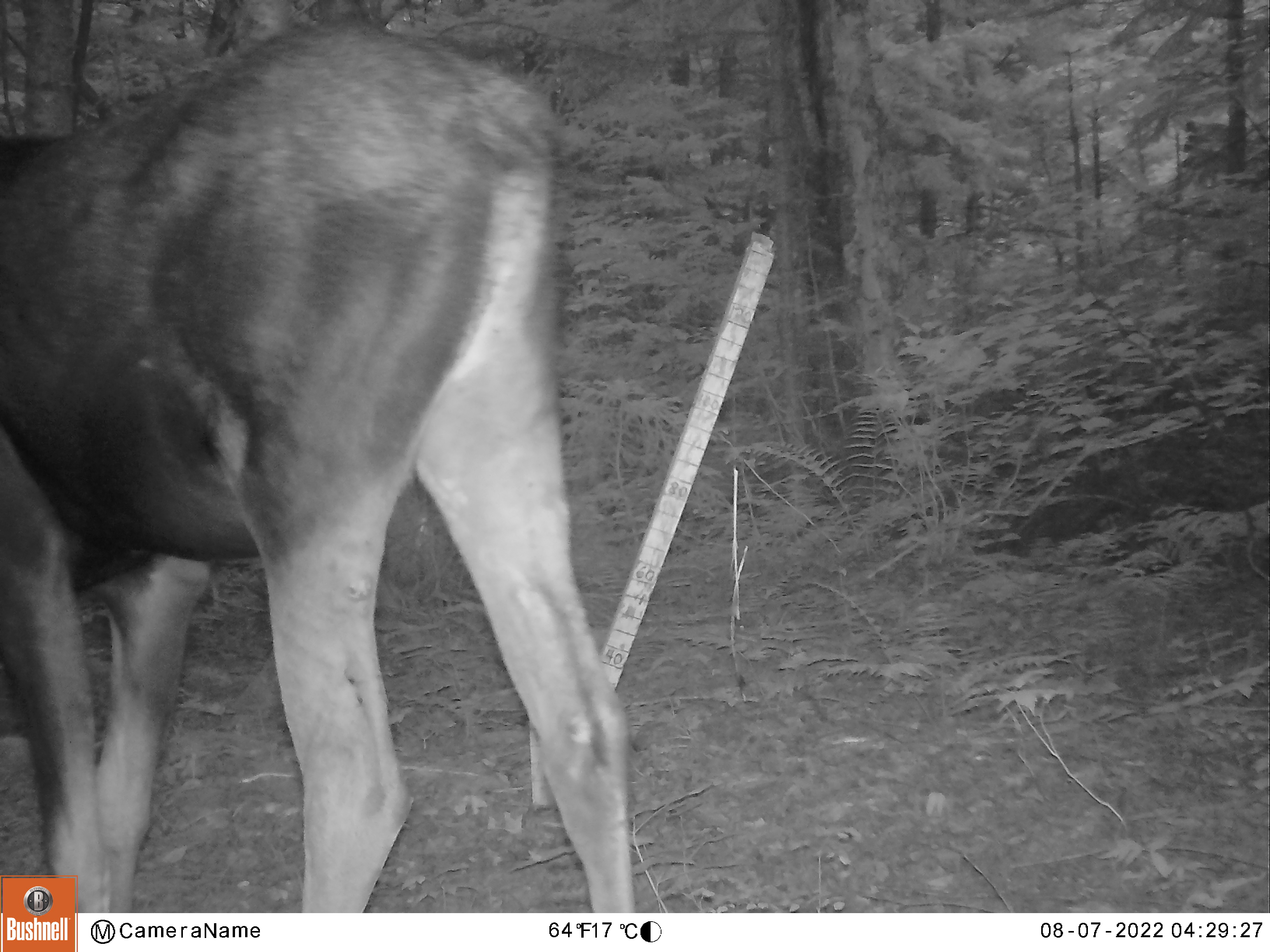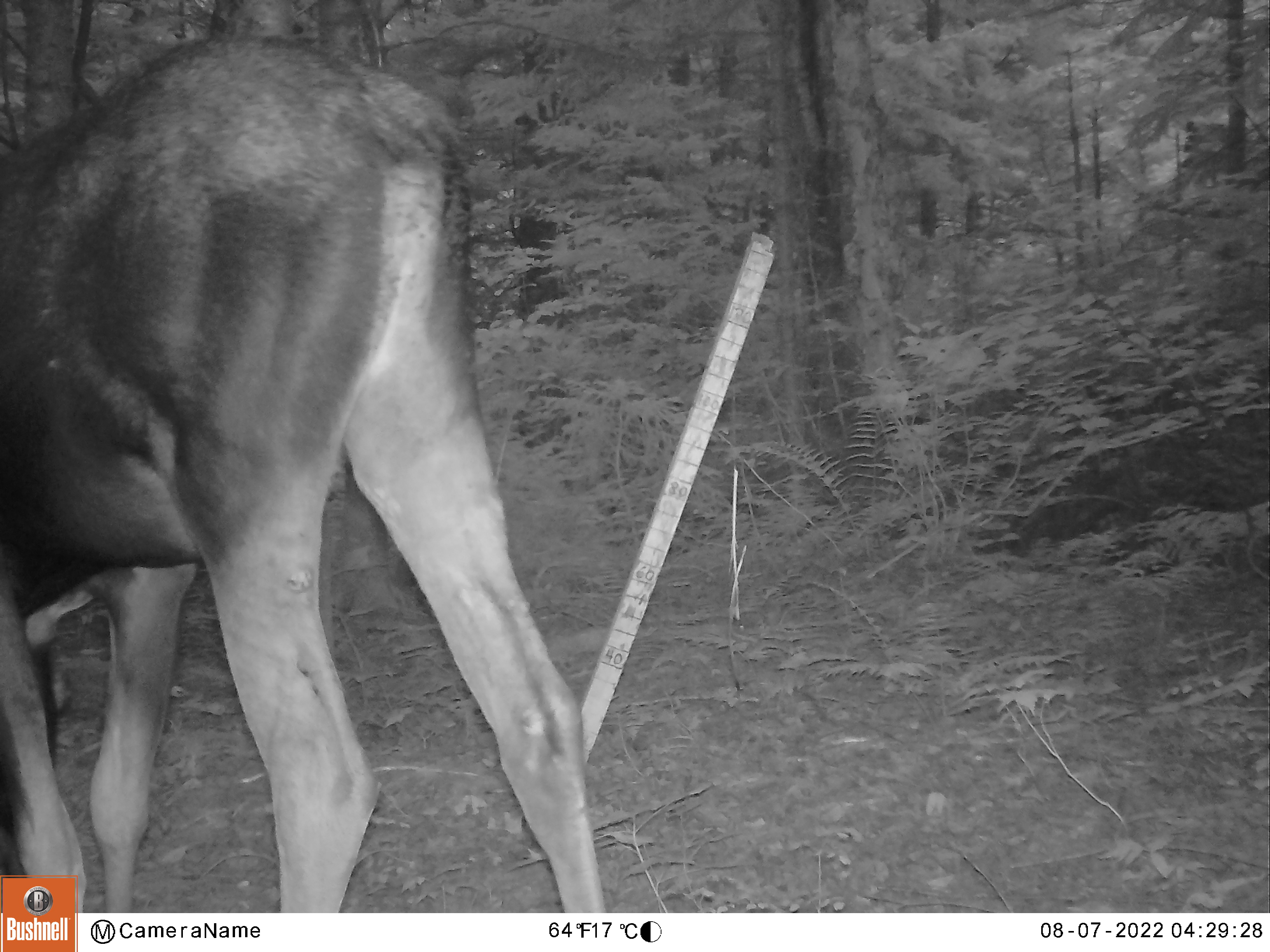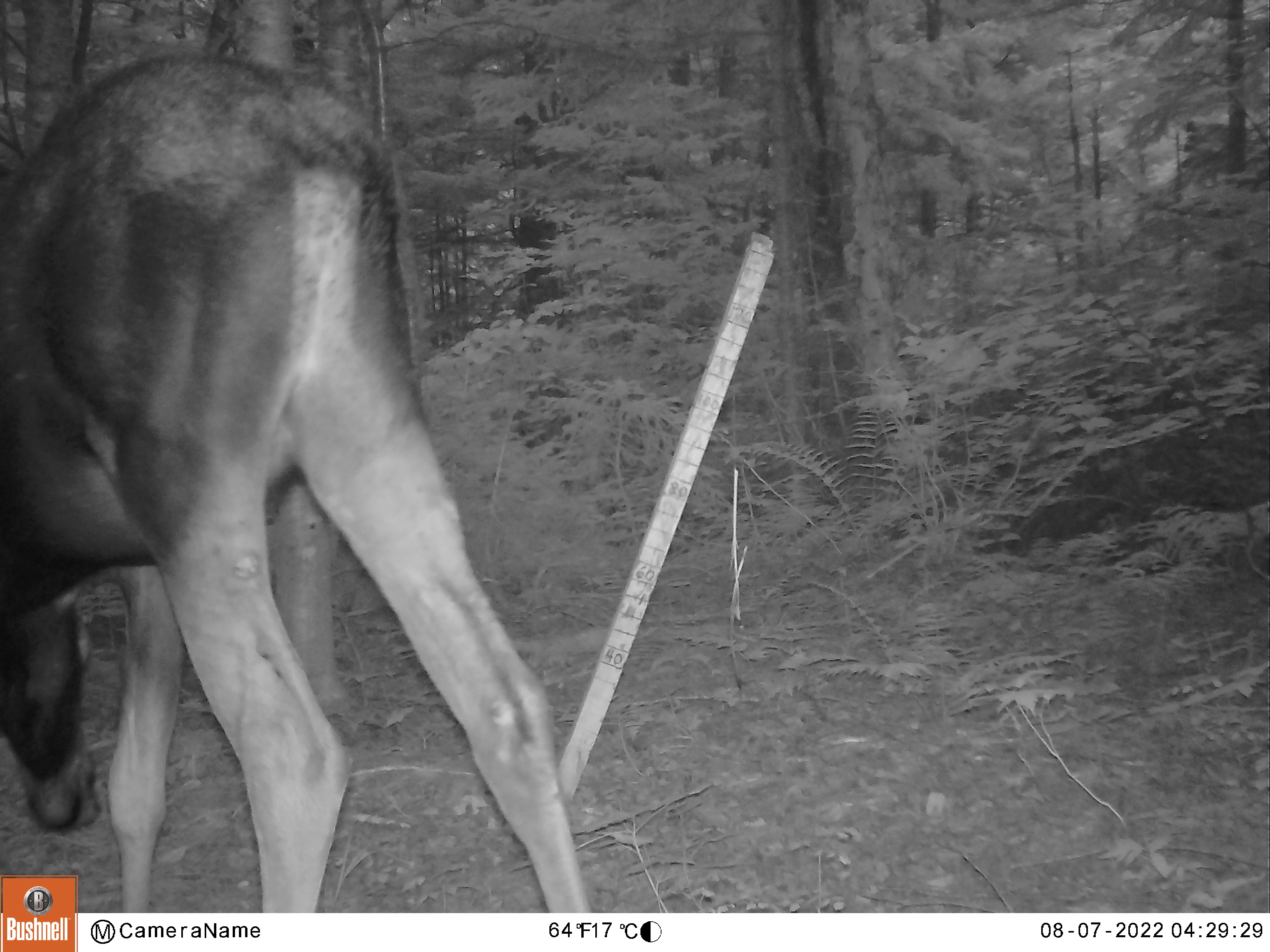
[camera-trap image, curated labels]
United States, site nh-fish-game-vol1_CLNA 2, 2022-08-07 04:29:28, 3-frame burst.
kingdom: Animalia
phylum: Chordata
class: Mammalia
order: Artiodactyla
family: Cervidae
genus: Alces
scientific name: Alces alces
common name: moose